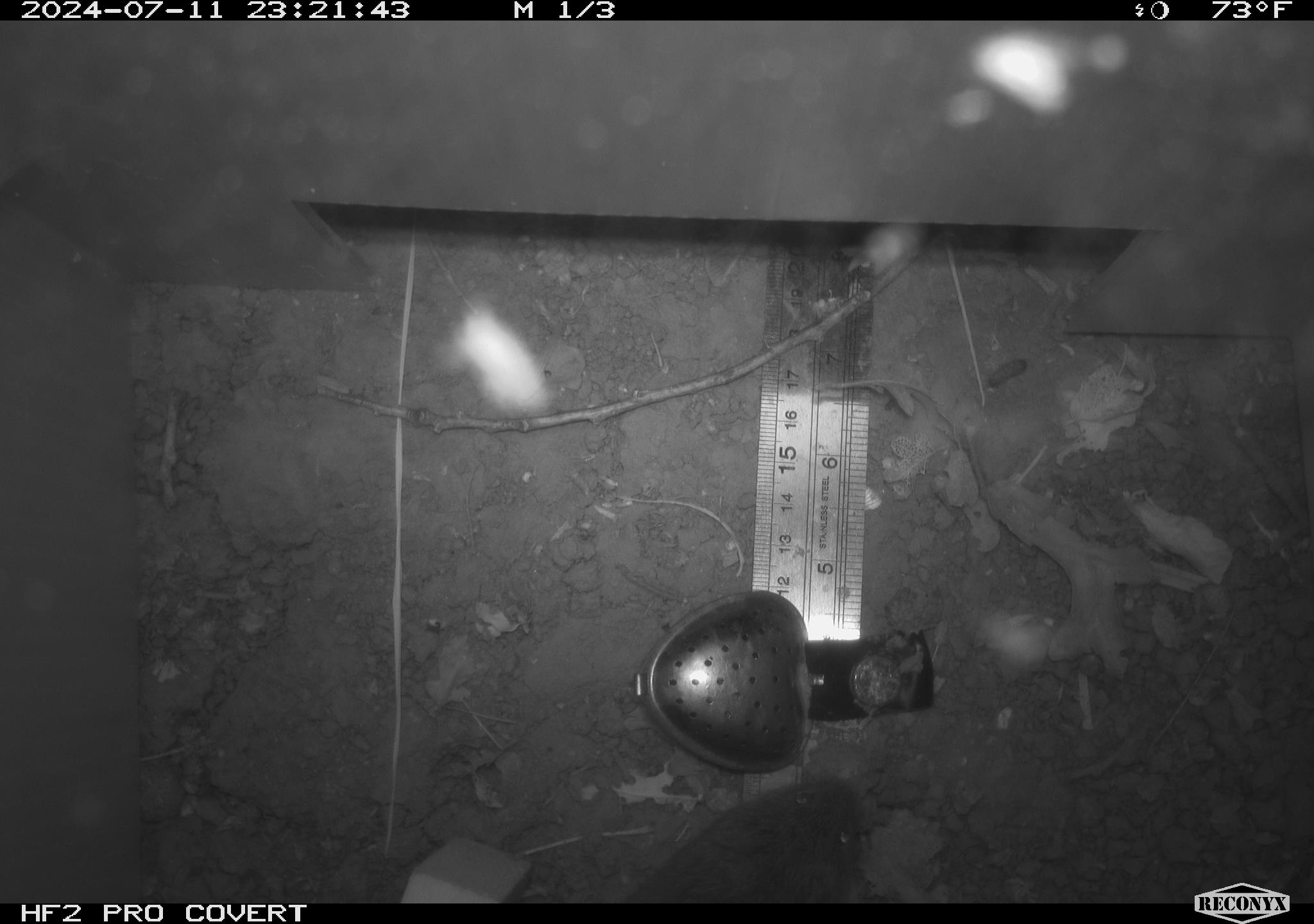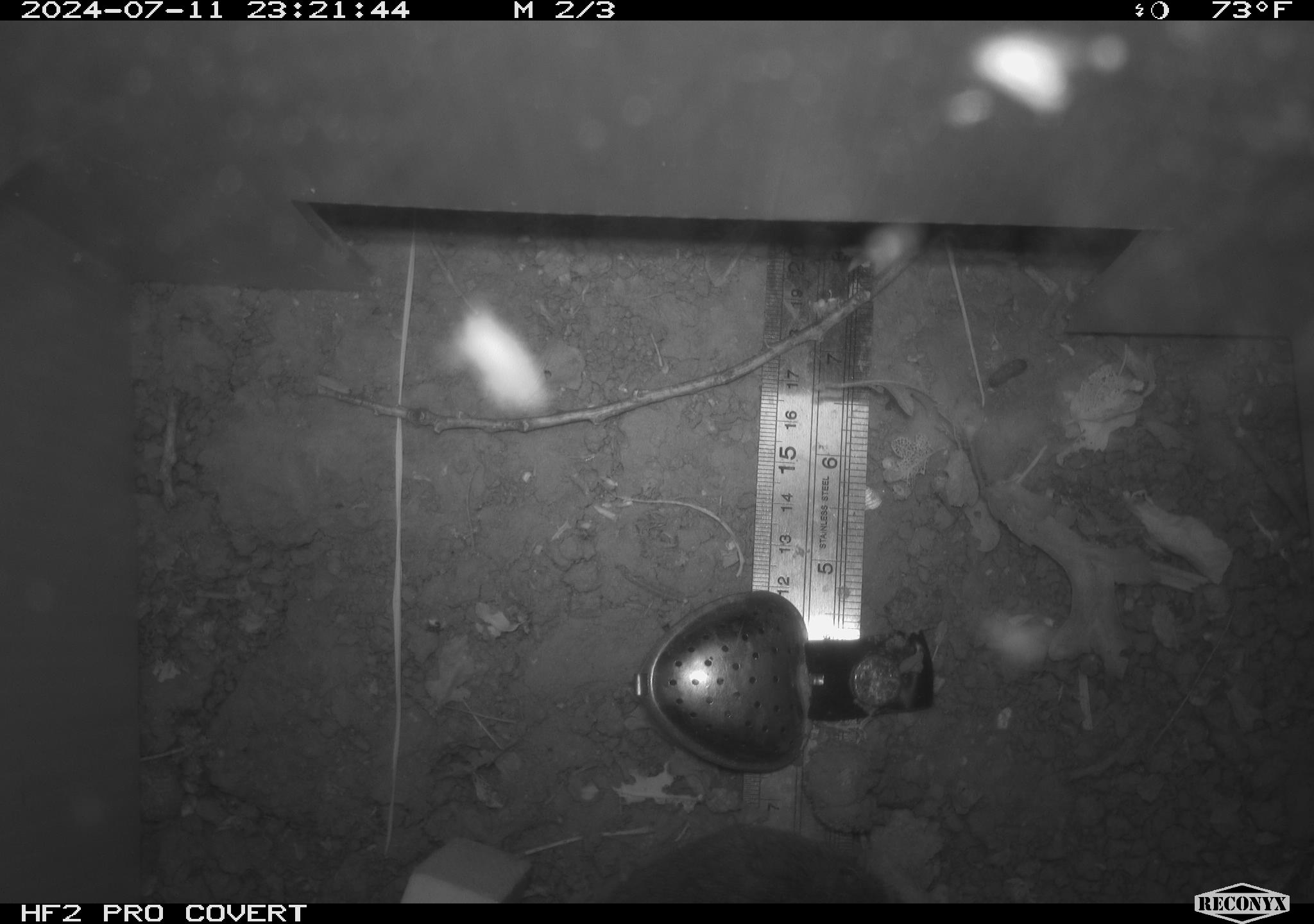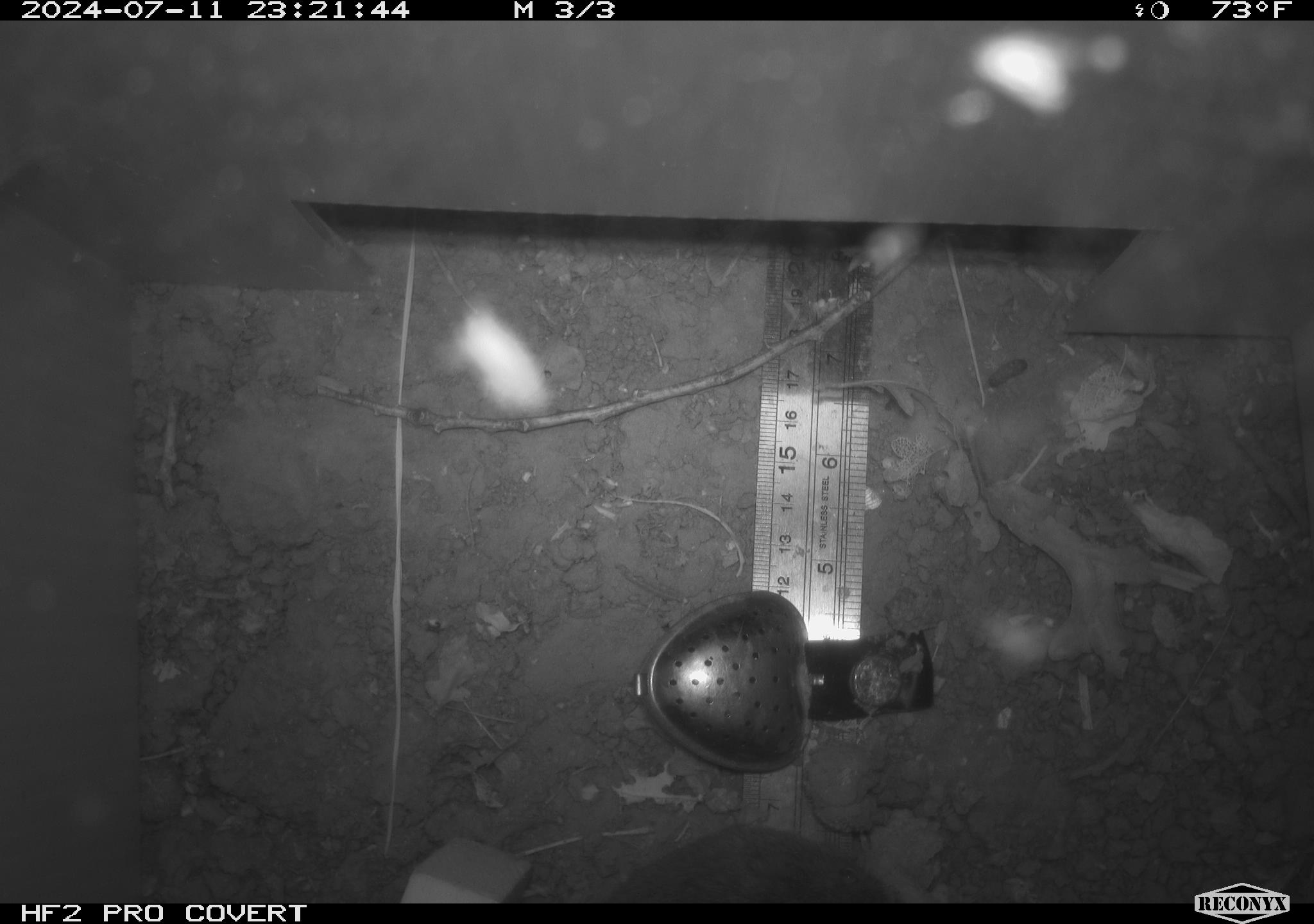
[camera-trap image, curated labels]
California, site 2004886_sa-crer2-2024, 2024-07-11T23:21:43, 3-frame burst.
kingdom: Animalia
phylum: Chordata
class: Mammalia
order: Rodentia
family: Muridae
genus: Rattus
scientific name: Rattus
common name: rat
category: rattus species